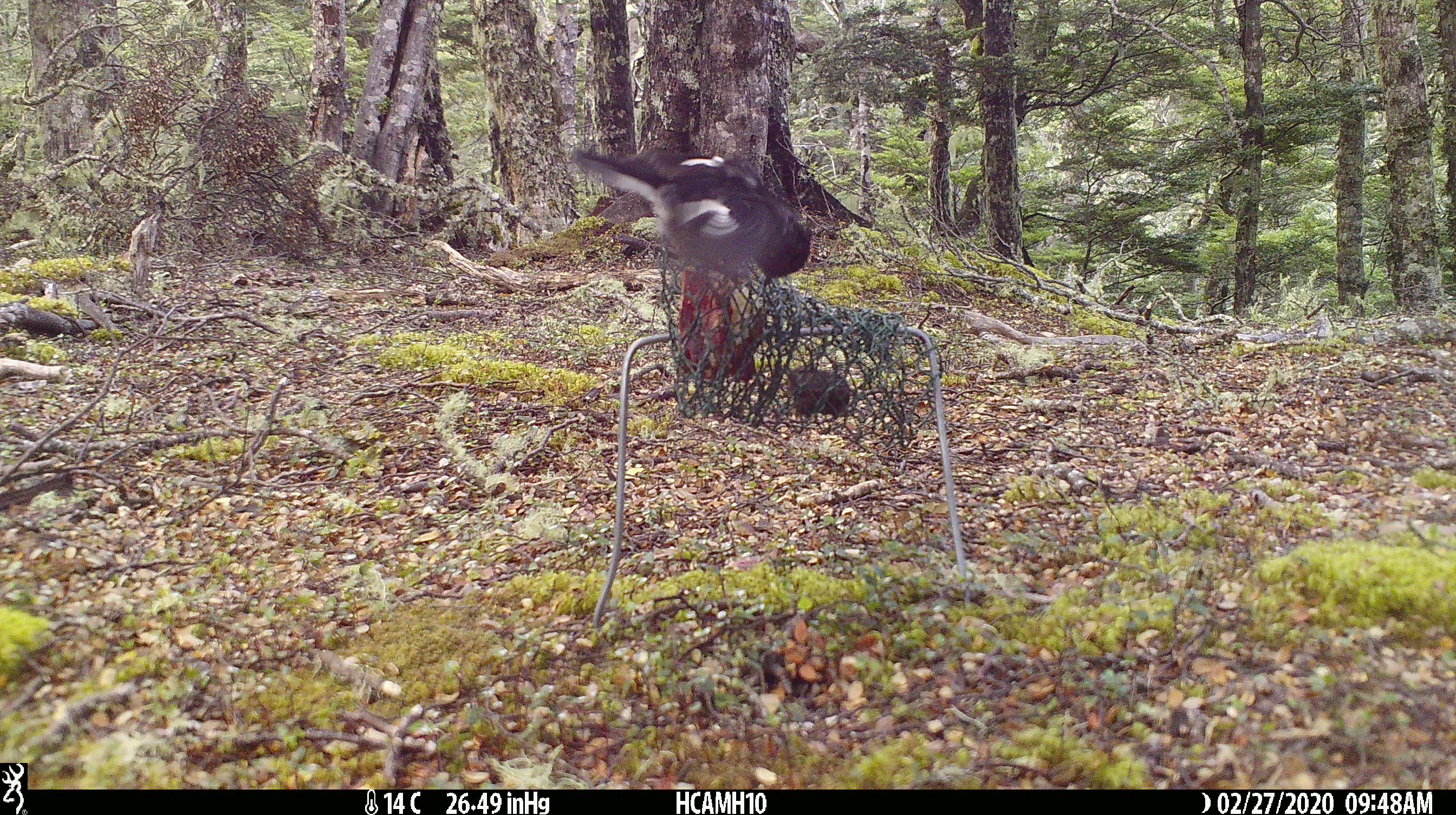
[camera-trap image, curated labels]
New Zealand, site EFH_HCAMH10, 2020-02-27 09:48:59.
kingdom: Animalia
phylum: Chordata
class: Aves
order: Passeriformes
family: Petroicidae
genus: Petroica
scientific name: Petroica macrocephala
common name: tomtit